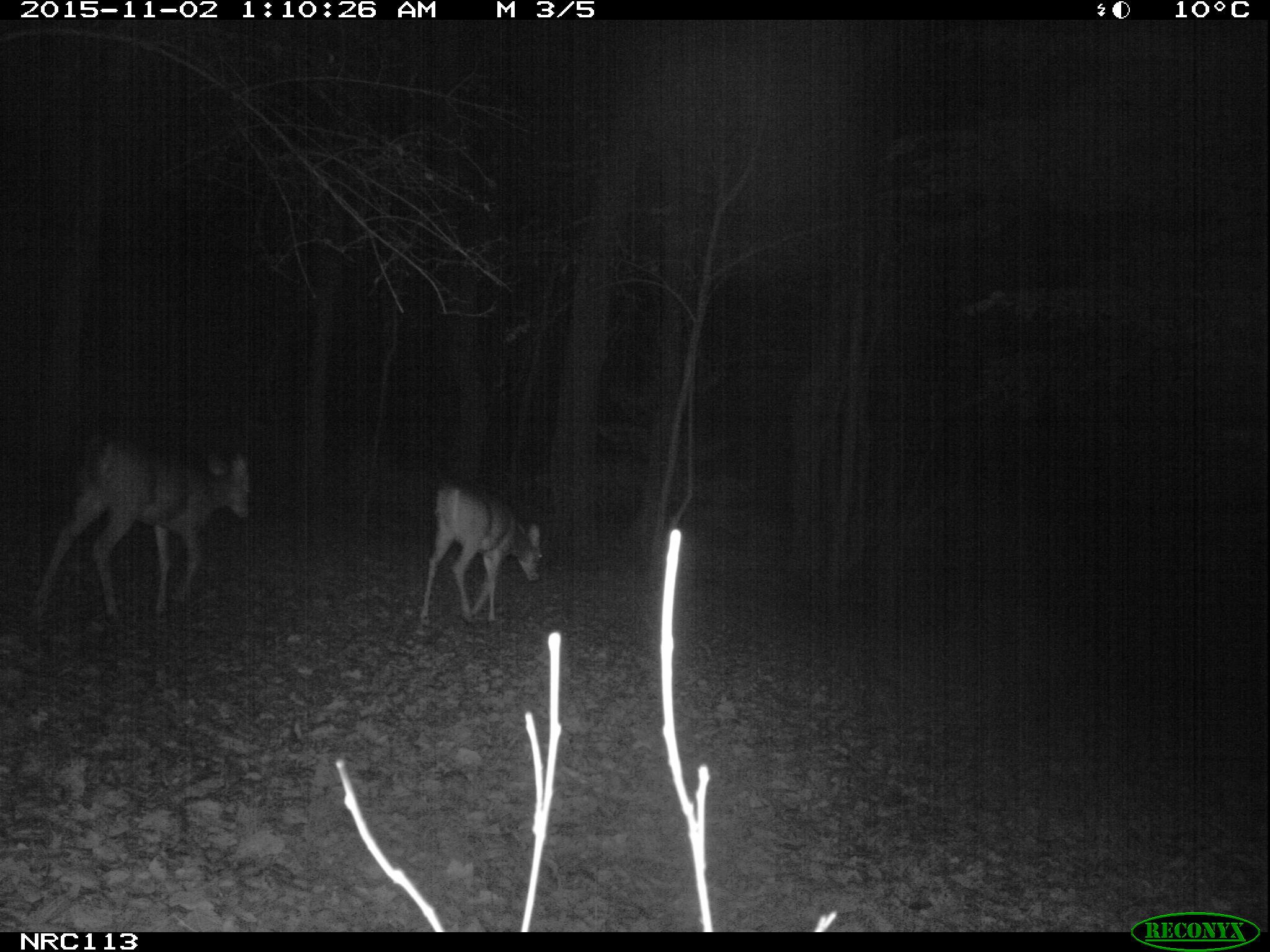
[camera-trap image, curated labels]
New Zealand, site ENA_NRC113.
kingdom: Animalia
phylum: Chordata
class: Mammalia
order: Artiodactyla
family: Cervidae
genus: Odocoileus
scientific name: Odocoileus virginianus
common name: white-tailed deer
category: white tailed deer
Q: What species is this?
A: White tailed deer (white-tailed deer) (Odocoileus virginianus).